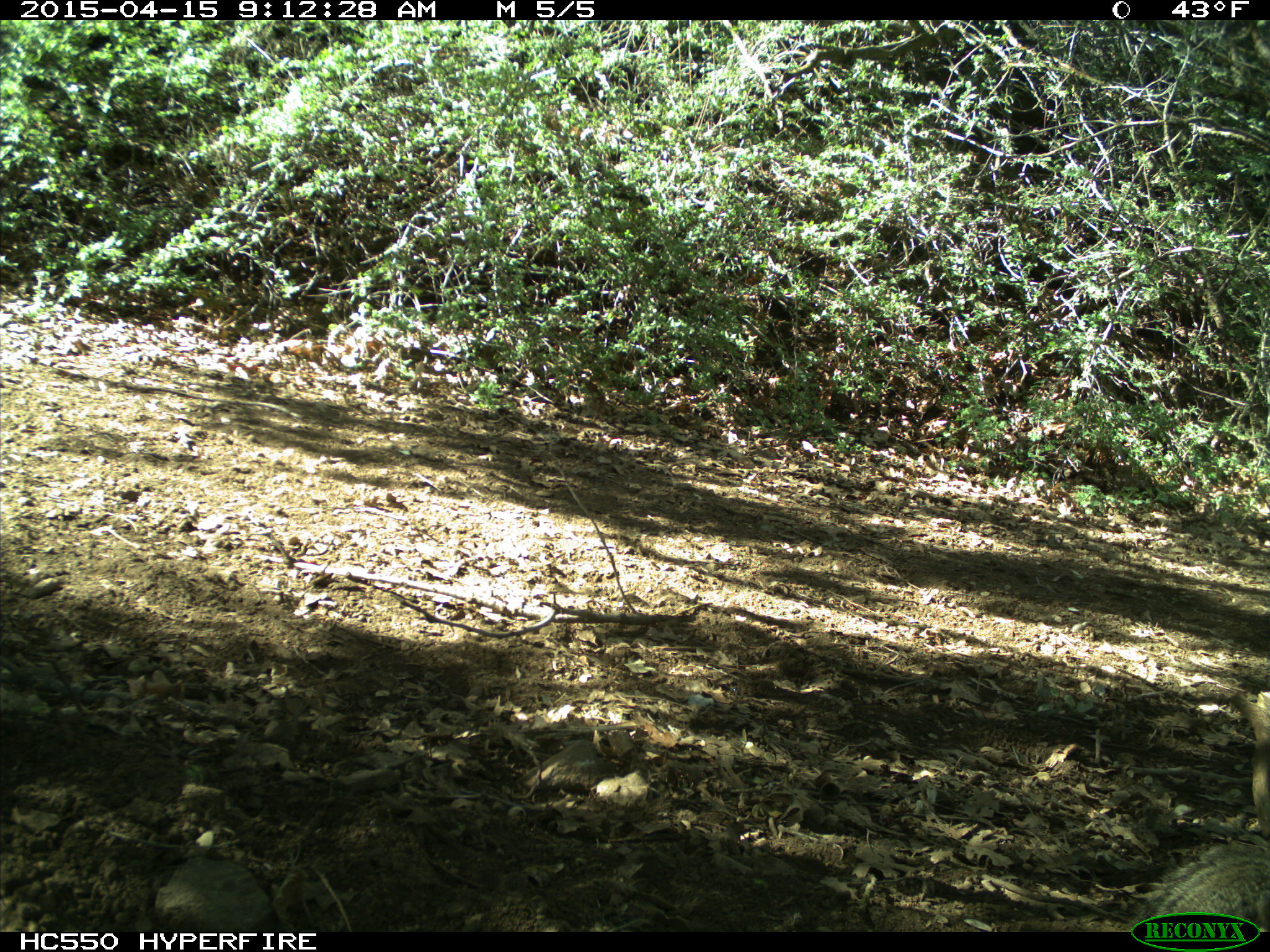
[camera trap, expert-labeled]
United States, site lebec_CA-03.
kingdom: Animalia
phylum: Chordata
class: Mammalia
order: Rodentia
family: Sciuridae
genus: Otospermophilus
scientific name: Otospermophilus beecheyi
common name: california ground squirrel